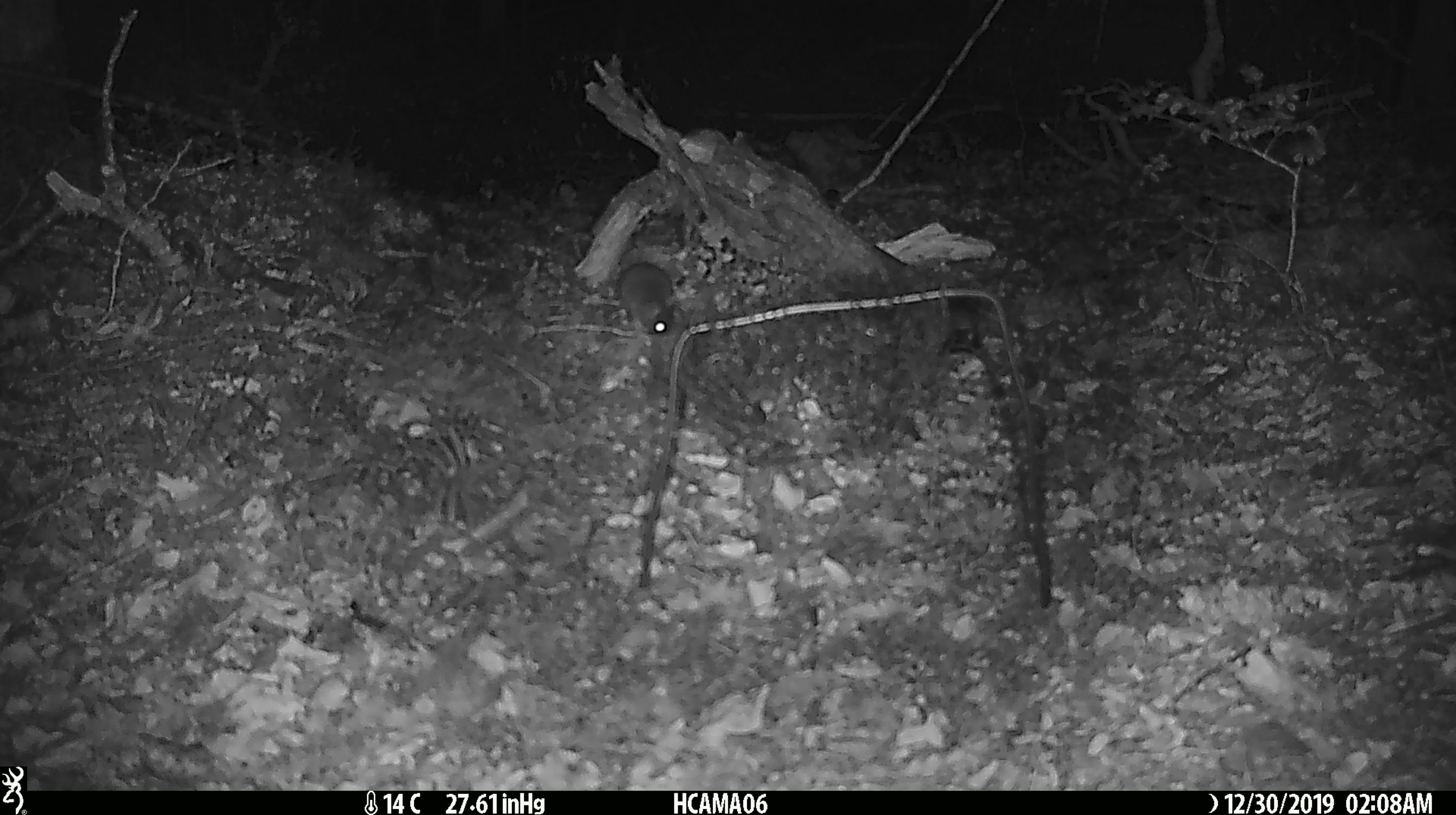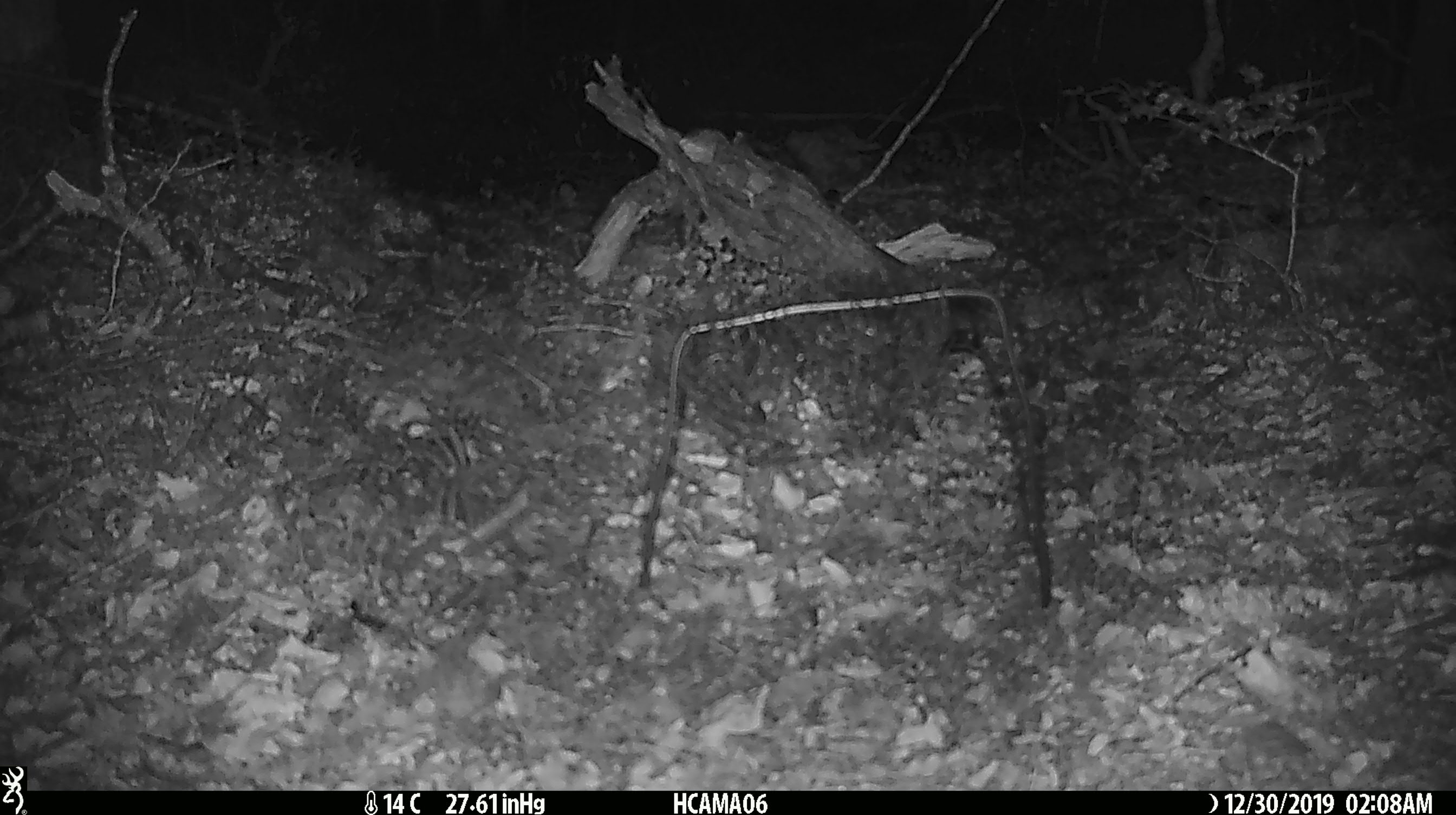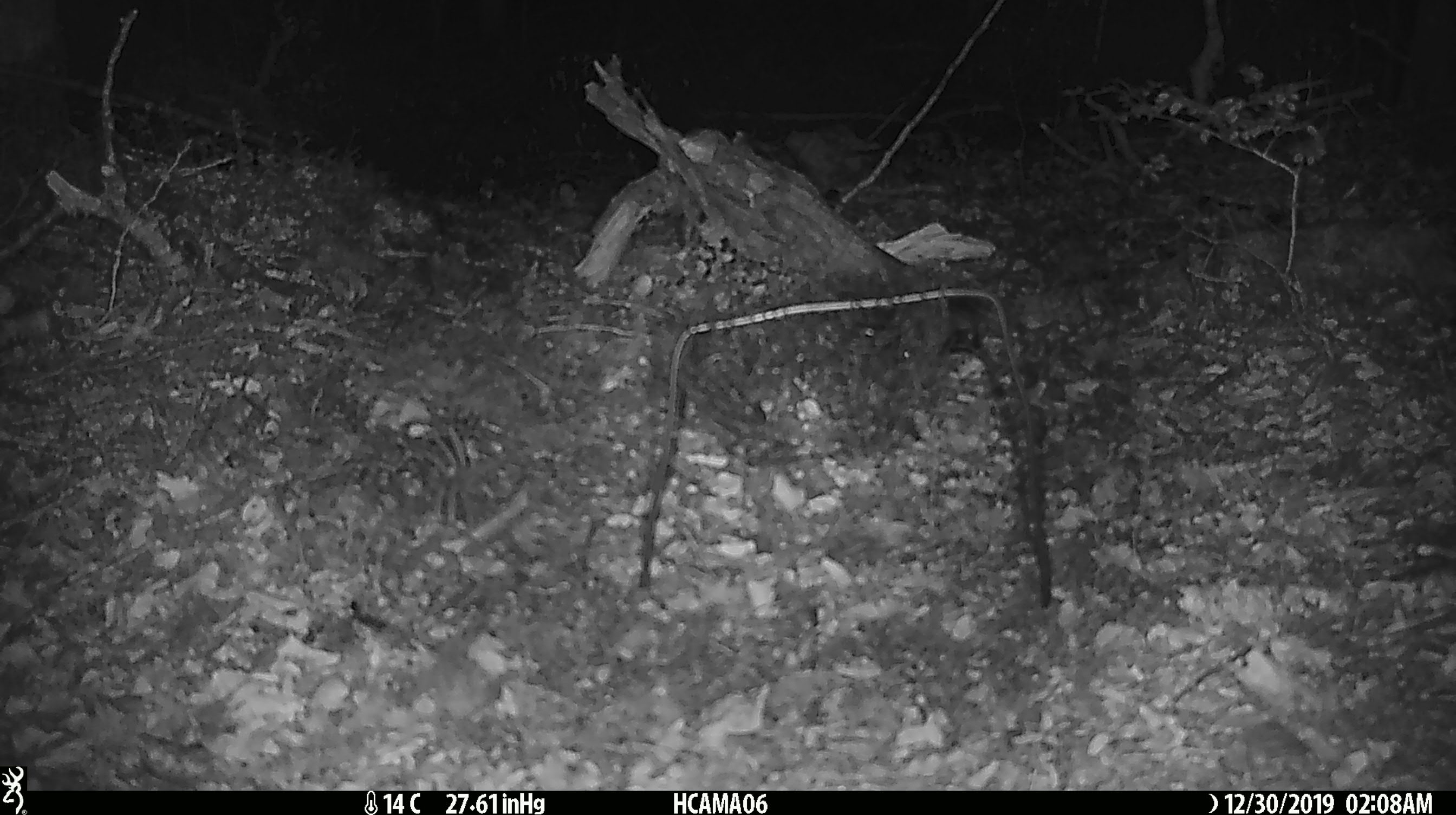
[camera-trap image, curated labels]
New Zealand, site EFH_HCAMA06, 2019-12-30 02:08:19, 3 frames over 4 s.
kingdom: Animalia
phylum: Chordata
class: Mammalia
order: Rodentia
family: Muridae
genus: Mus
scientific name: Mus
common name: mouse